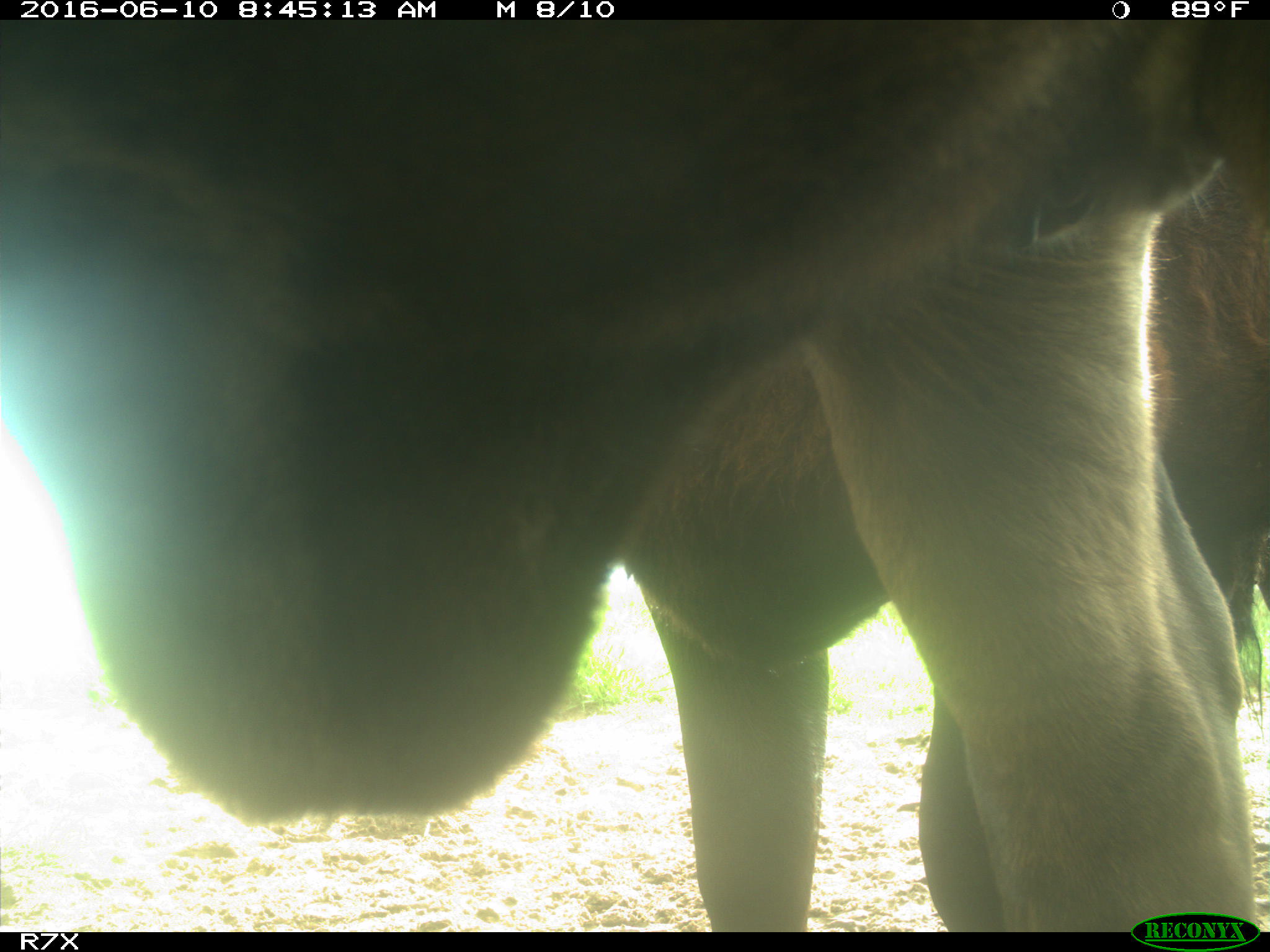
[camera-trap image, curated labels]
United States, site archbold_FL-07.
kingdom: Animalia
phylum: Chordata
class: Mammalia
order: Artiodactyla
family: Bovidae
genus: Bos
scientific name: Bos taurus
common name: domestic cow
Bos taurus (domestic cow).